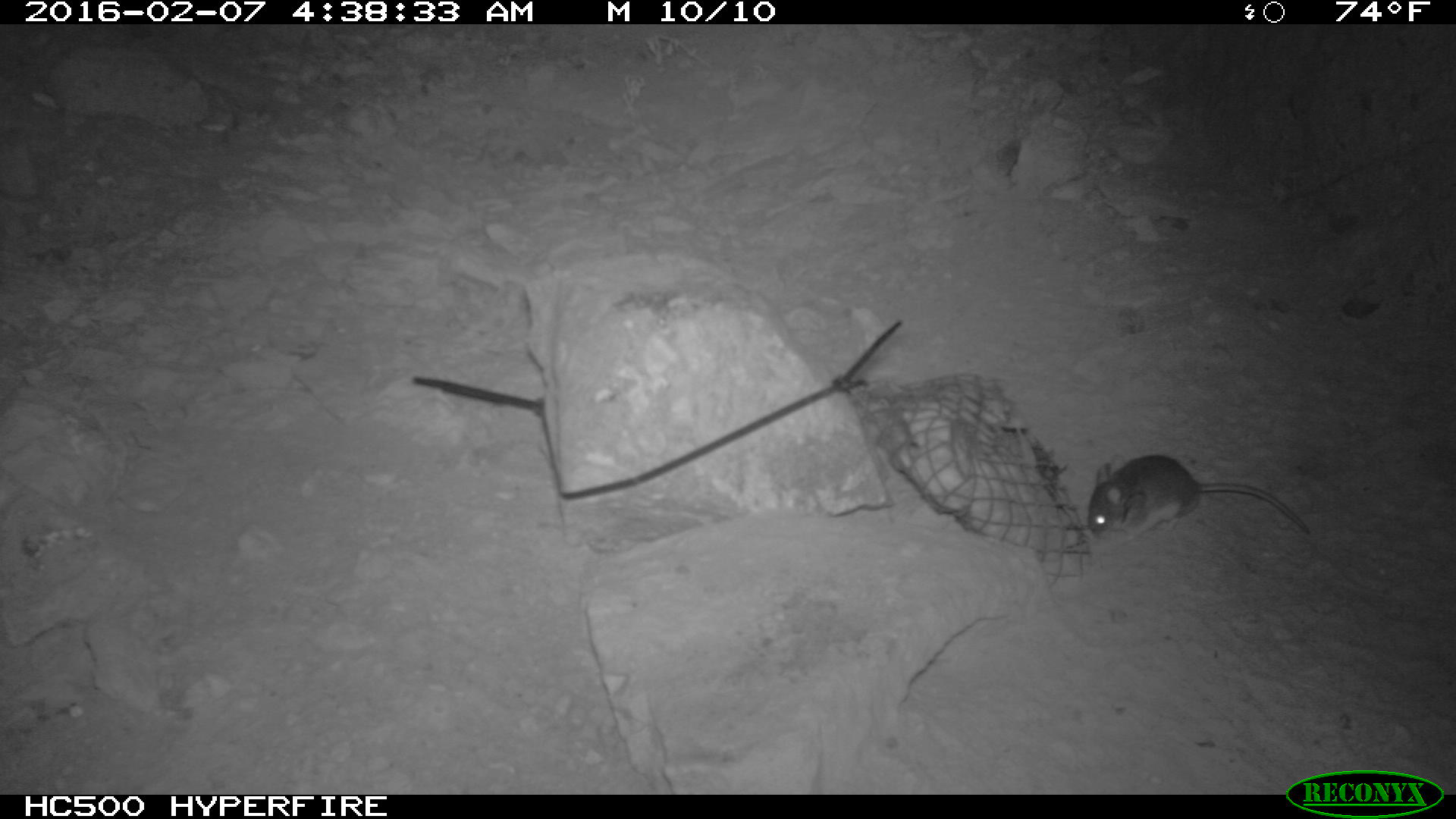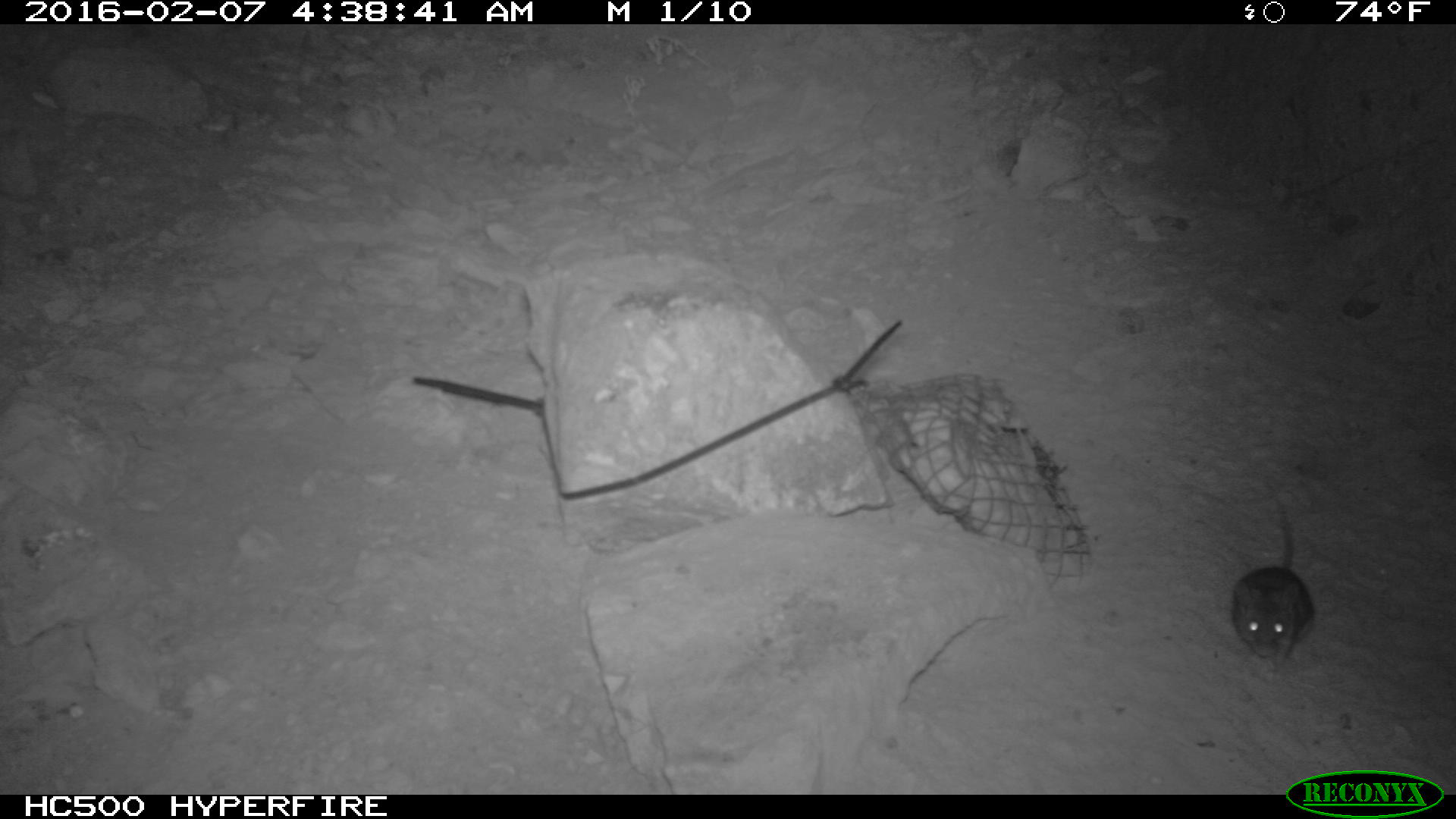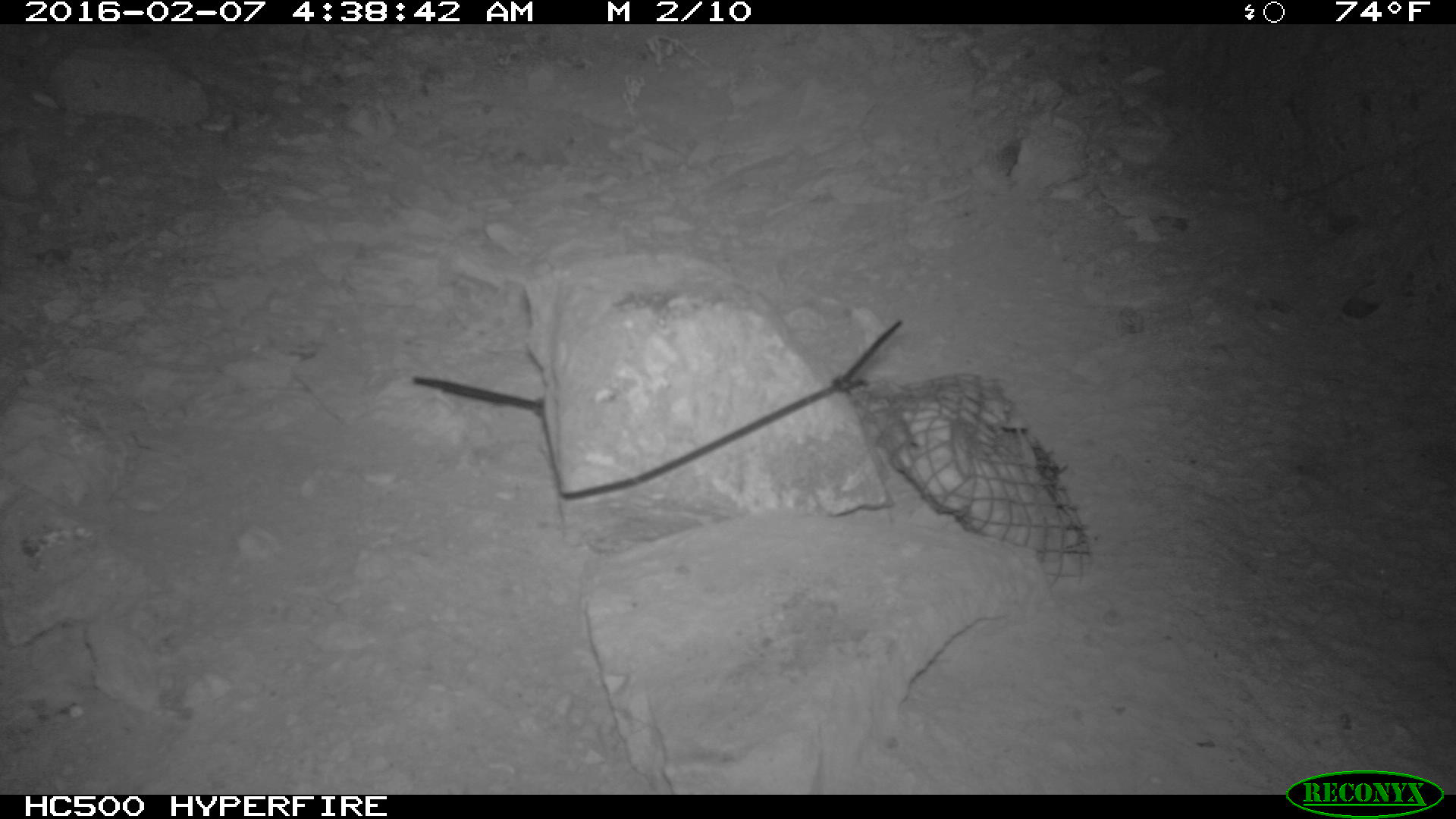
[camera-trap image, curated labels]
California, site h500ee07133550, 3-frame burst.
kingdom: Animalia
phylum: Chordata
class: Mammalia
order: Rodentia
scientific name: Rodentia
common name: rodent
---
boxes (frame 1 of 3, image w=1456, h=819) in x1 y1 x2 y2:
rodent: 1087 455 1310 550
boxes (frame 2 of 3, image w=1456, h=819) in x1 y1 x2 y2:
rodent: 1229 497 1313 673